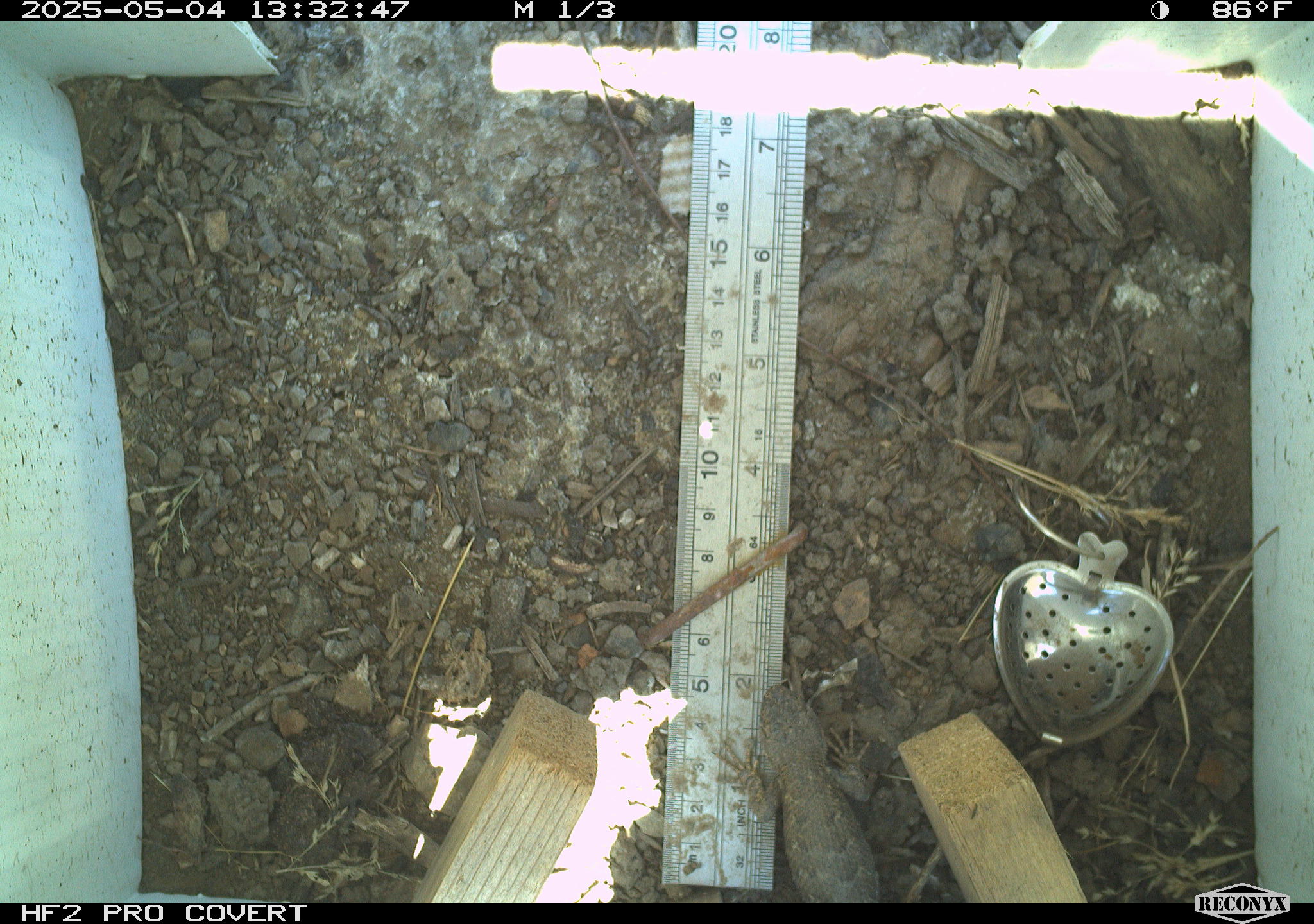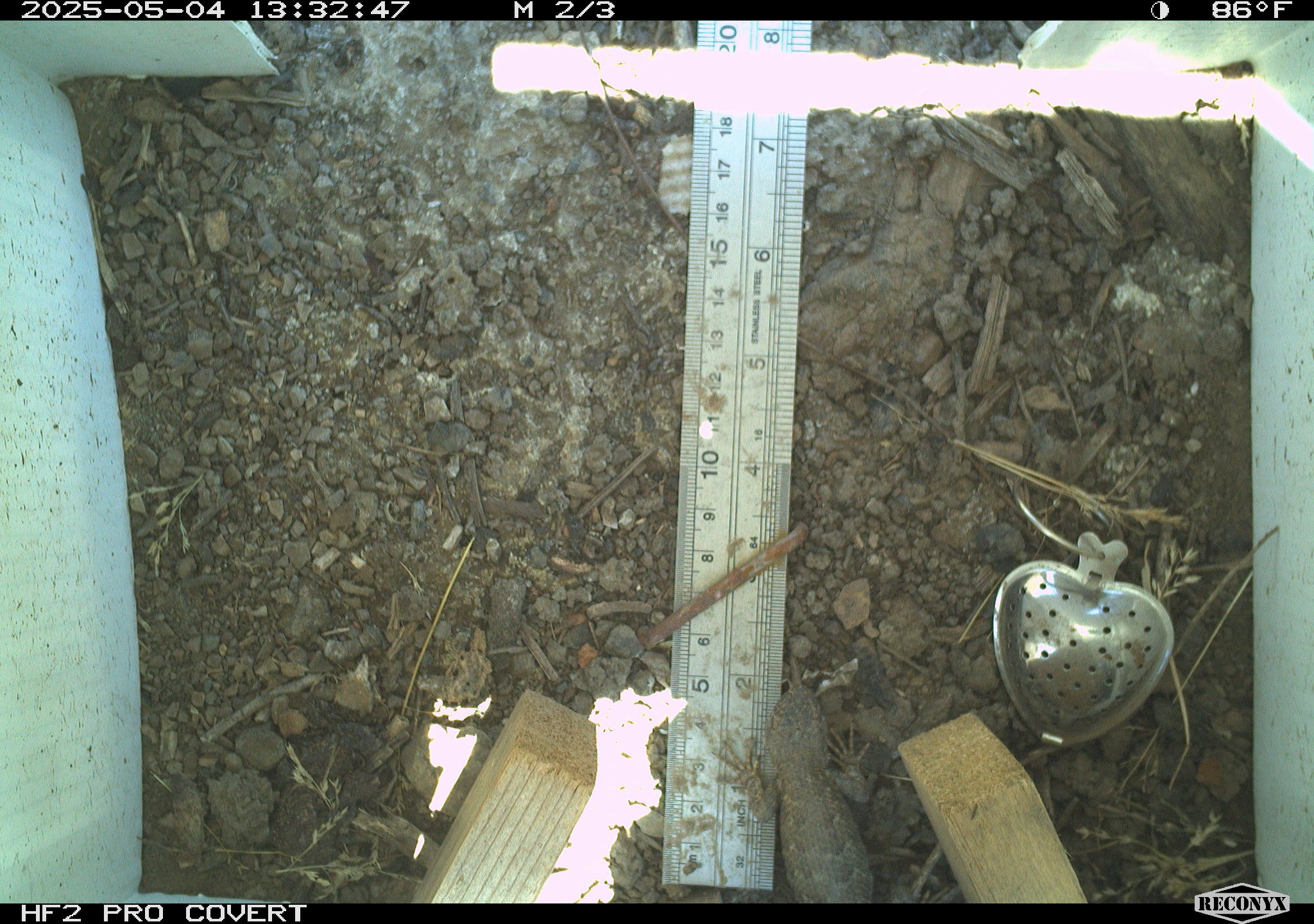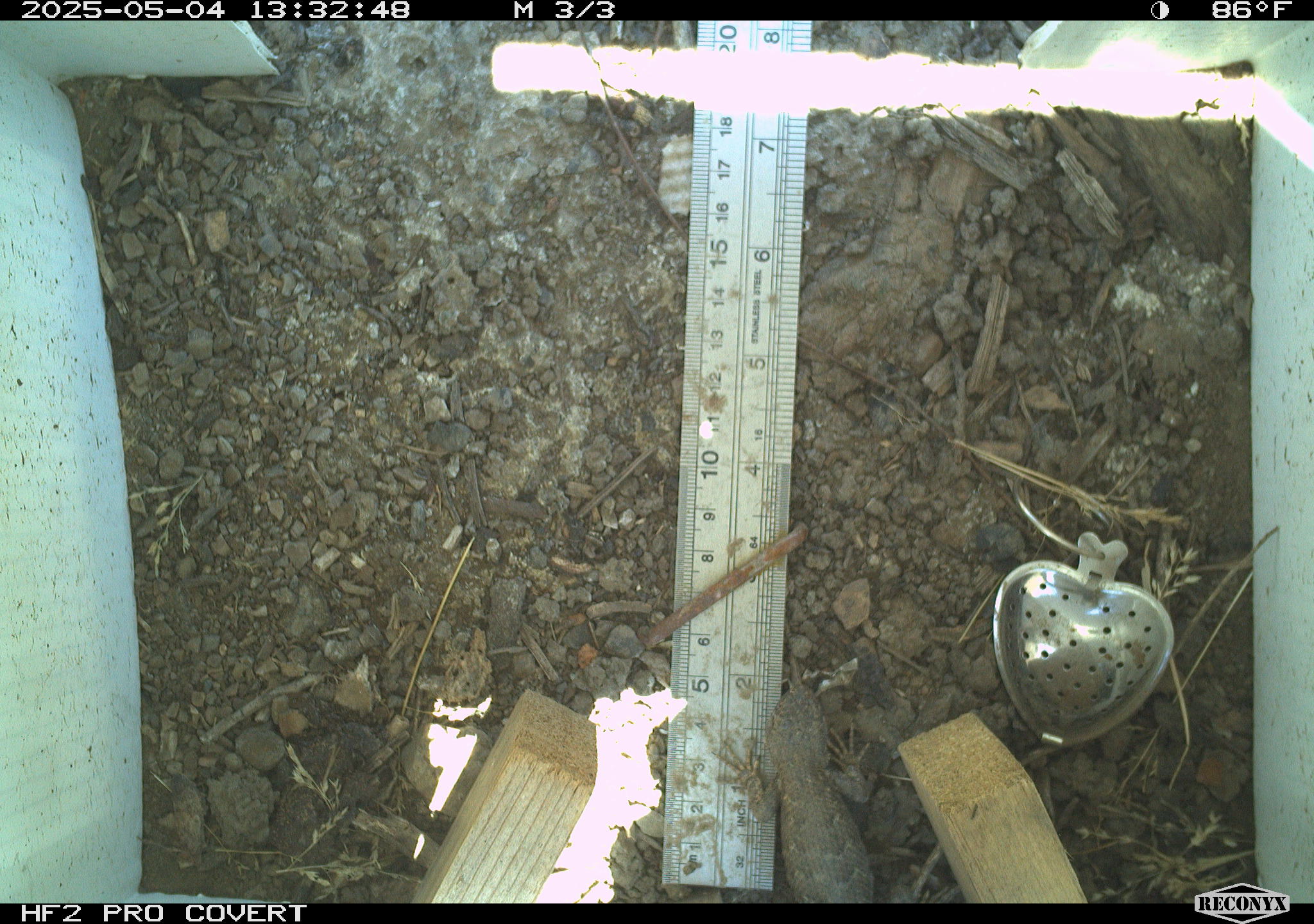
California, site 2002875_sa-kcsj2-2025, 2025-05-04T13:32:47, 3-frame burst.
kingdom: Animalia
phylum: Chordata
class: Reptilia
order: Squamata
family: Phrynosomatidae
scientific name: Phrynosomatidae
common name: north american spiny lizards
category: sceloporus/uta species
Sceloporus/uta species (north american spiny lizards) (Phrynosomatidae).